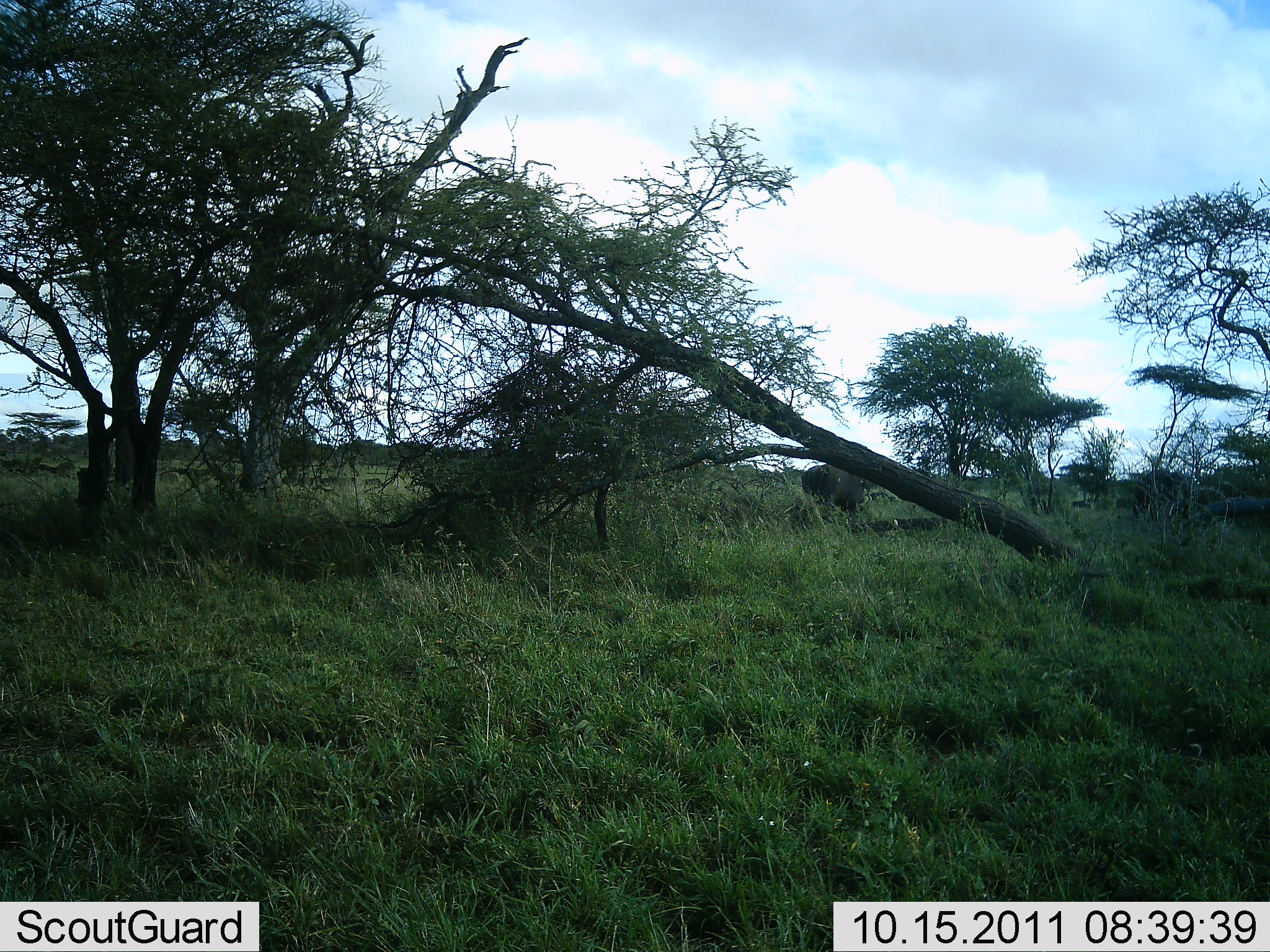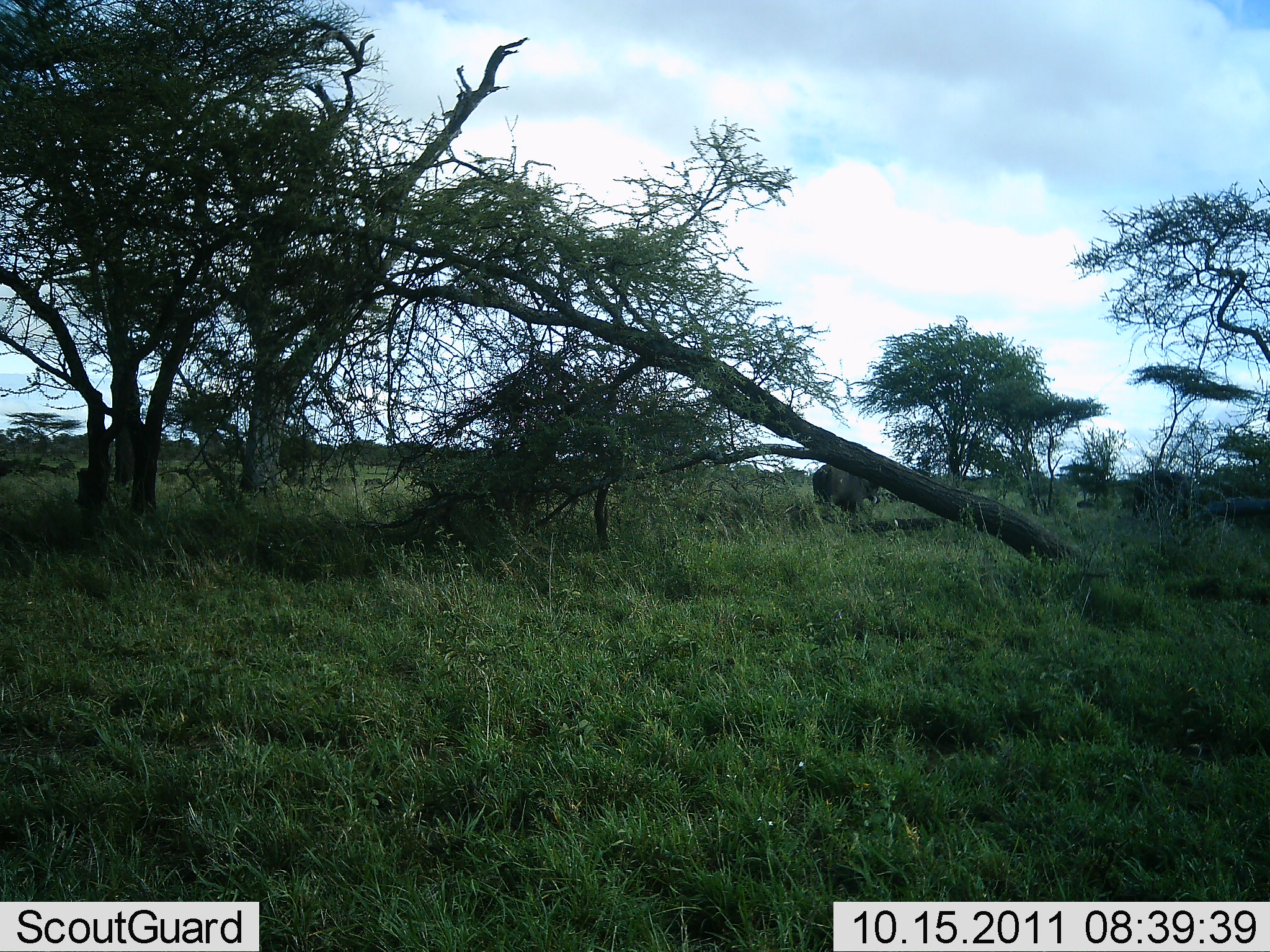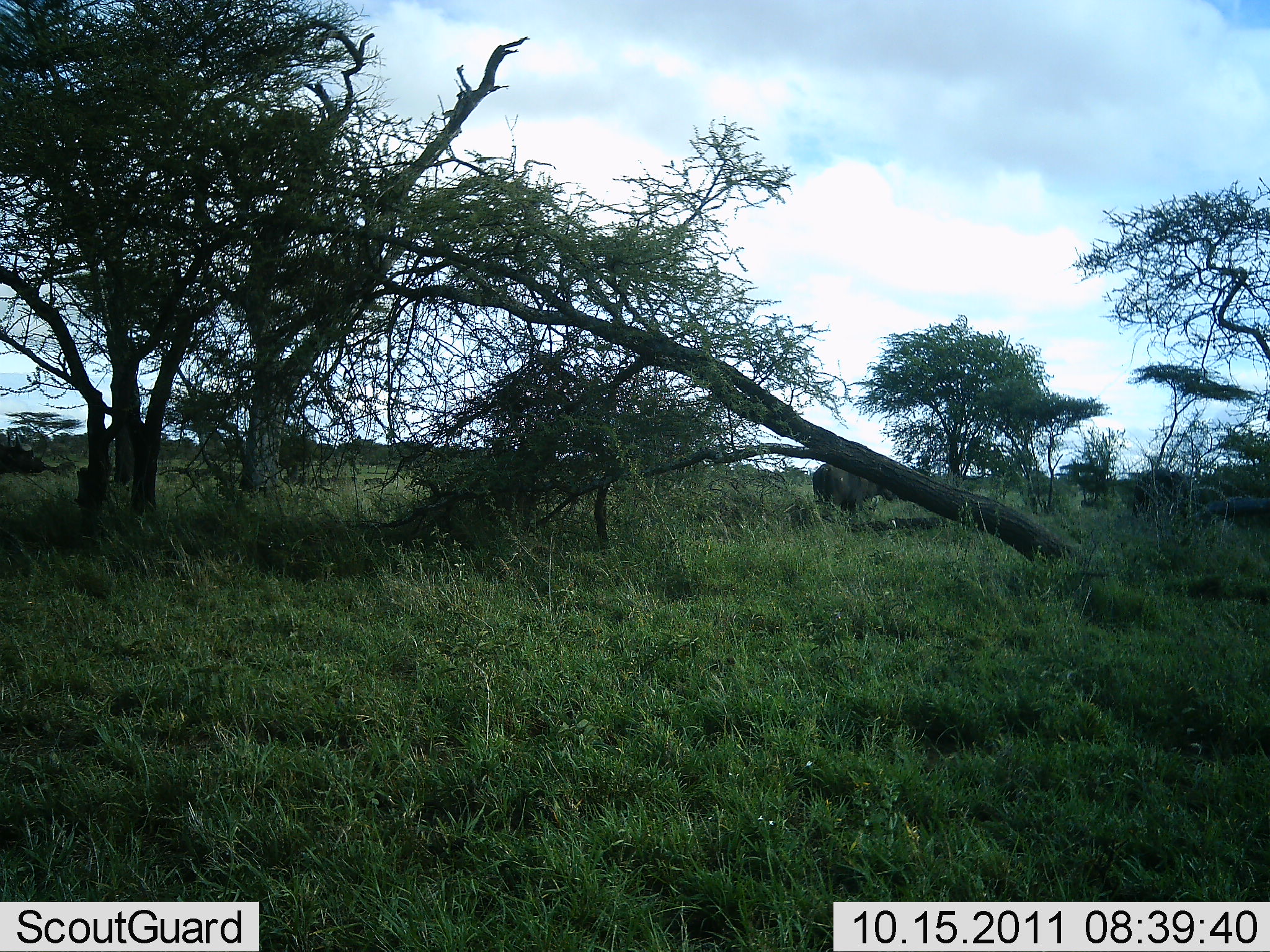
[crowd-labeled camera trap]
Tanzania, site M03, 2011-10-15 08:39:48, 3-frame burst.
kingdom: Animalia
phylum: Chordata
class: Mammalia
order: Artiodactyla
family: Bovidae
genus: Syncerus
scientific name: Syncerus caffer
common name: cape buffalo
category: buffalo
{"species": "buffalo (cape buffalo) (Syncerus caffer)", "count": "2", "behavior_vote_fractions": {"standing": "40%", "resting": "0%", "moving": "40%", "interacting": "0%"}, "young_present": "0%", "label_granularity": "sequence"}